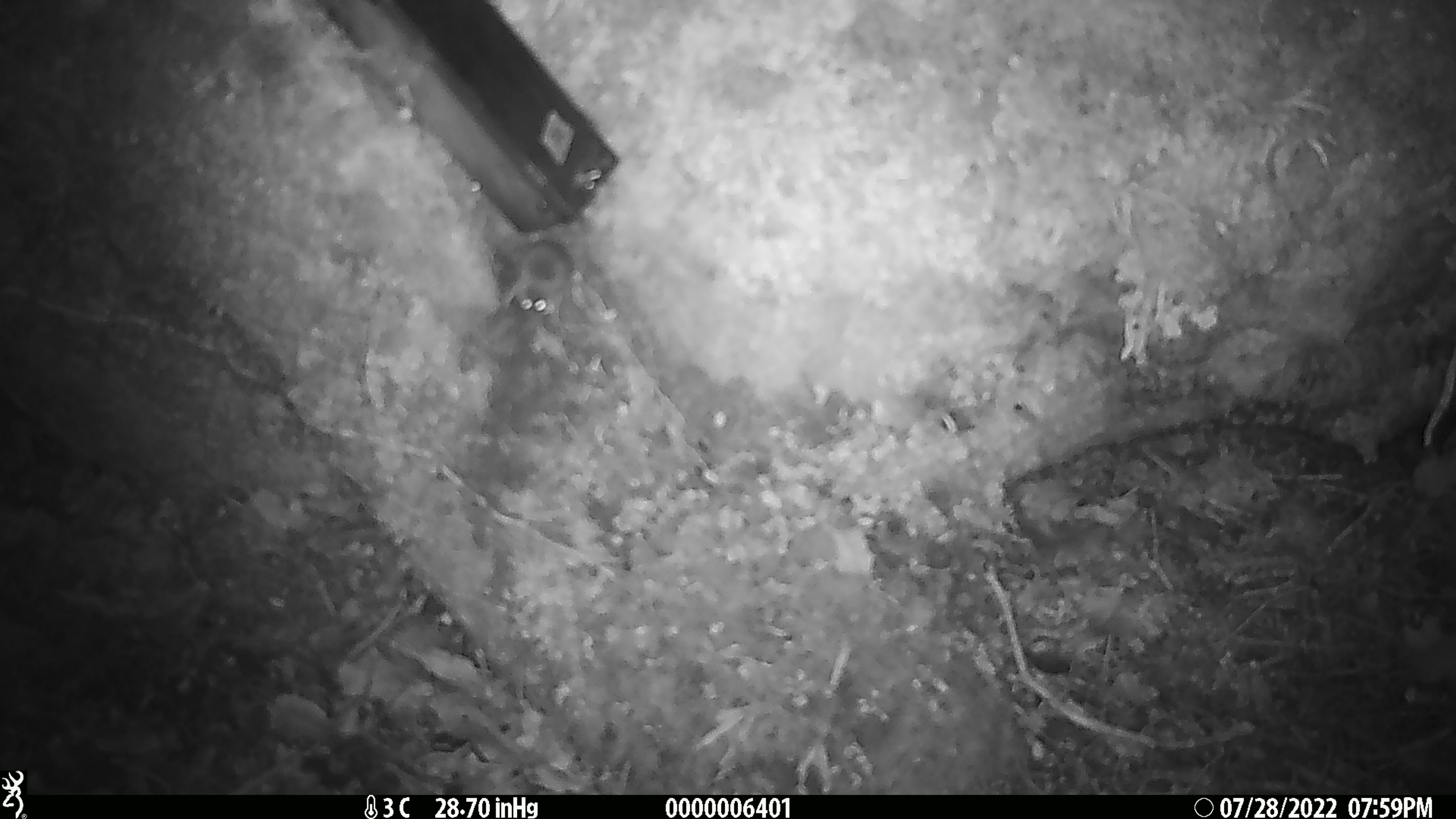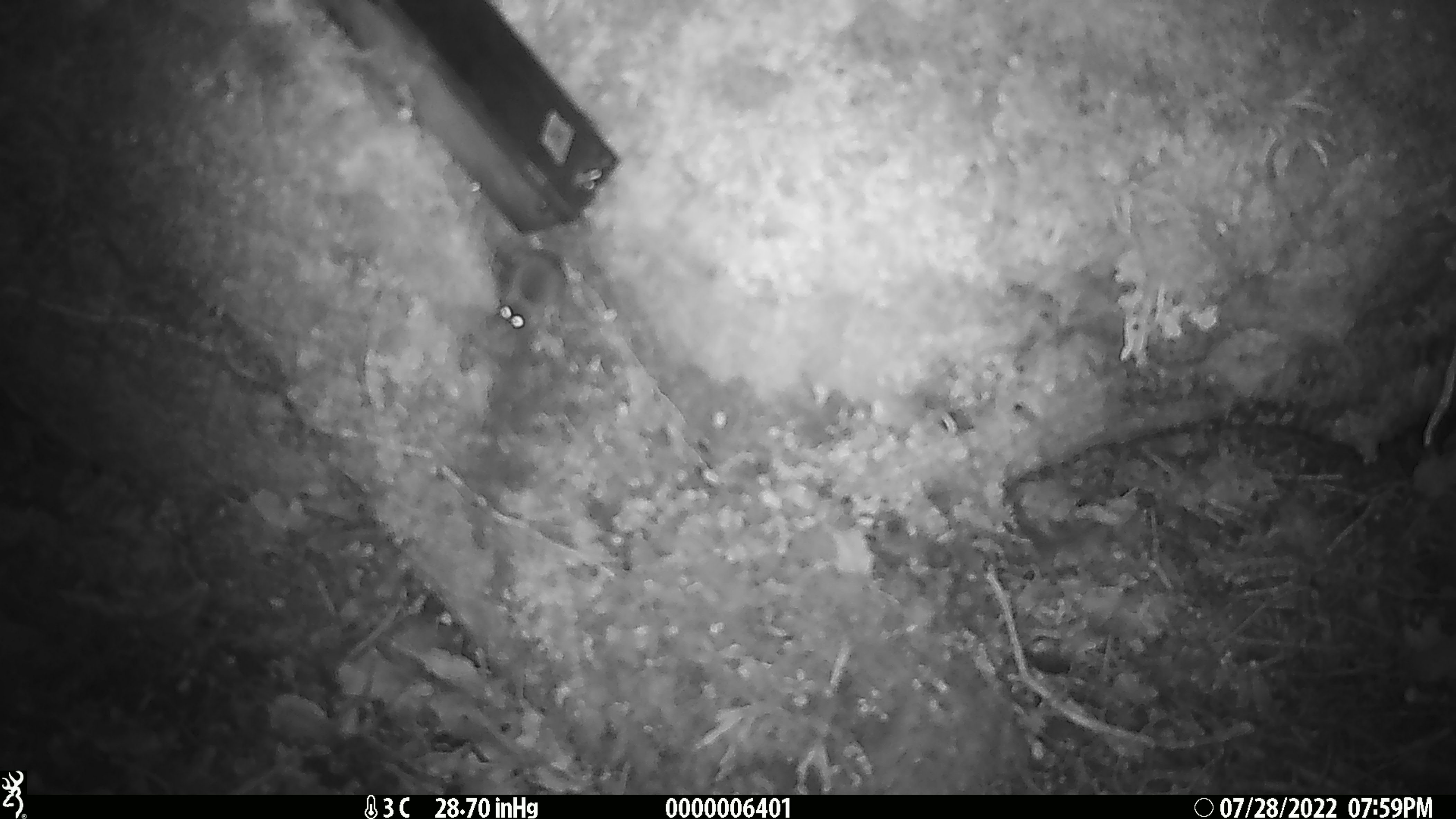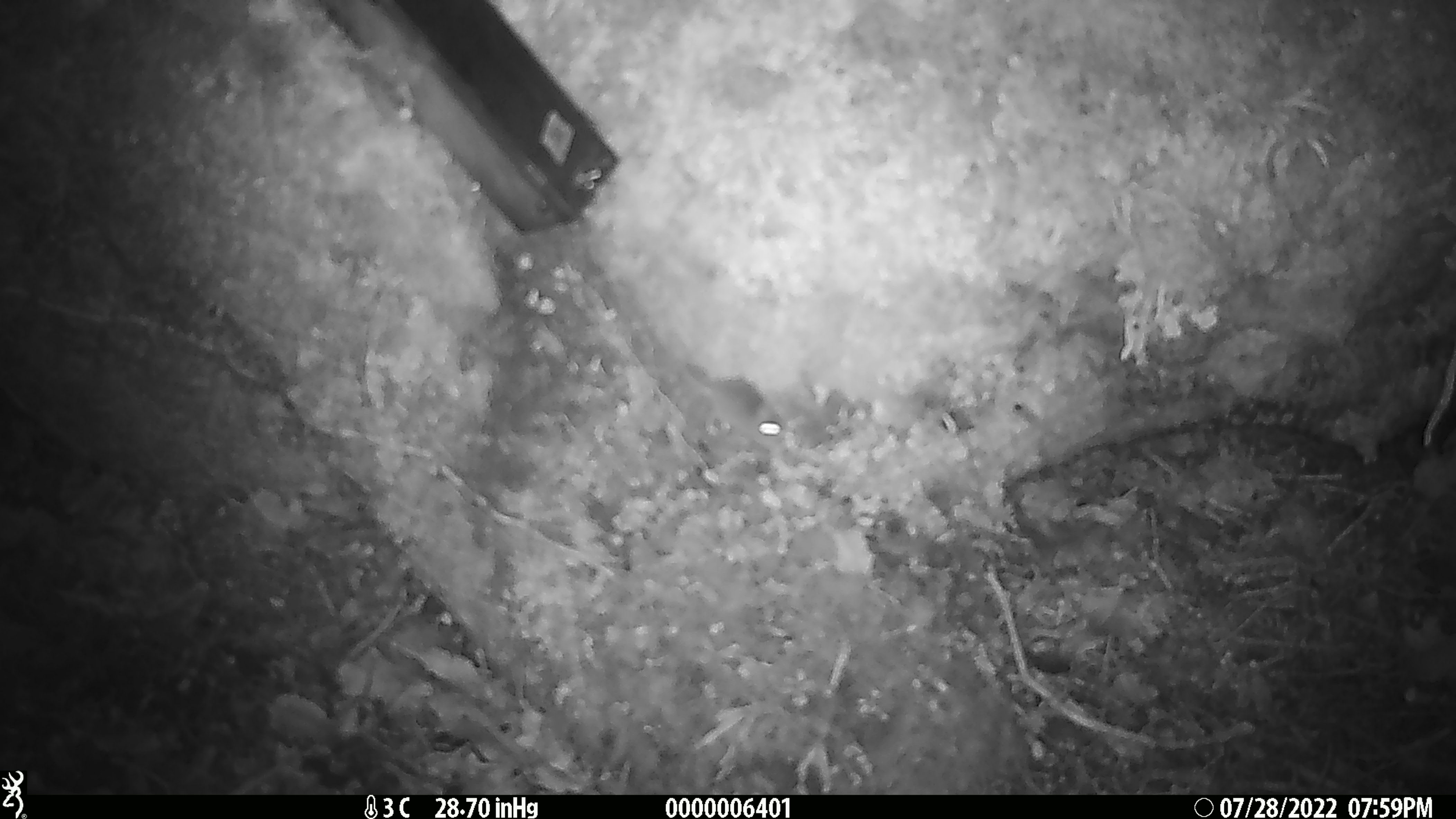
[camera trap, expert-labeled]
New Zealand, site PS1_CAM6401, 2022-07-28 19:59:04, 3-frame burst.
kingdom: Animalia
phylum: Chordata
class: Mammalia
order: Rodentia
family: Muridae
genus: Mus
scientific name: Mus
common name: mouse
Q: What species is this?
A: Mouse (Mus).